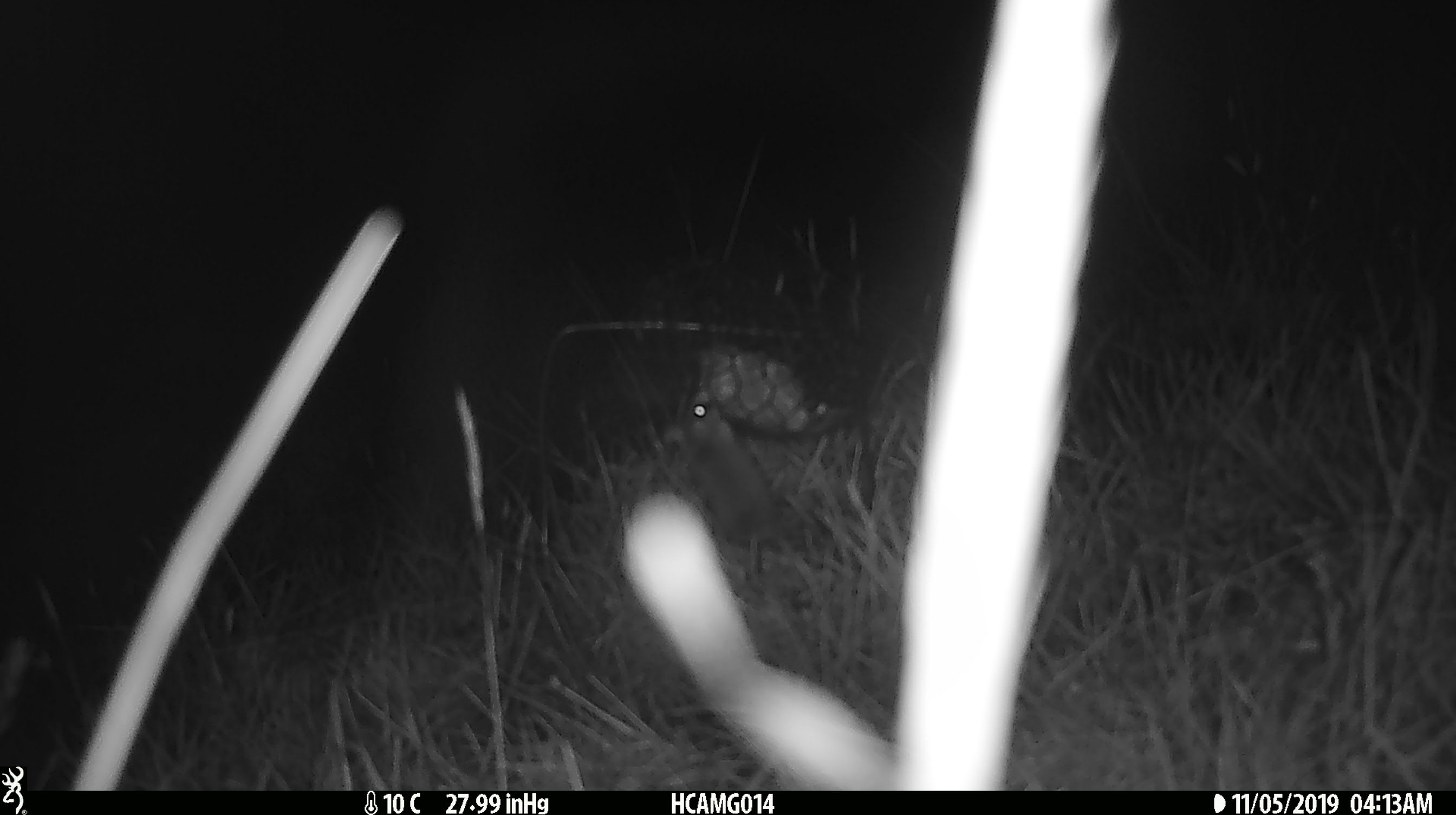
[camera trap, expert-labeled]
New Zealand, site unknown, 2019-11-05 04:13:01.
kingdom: Animalia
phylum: Chordata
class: Mammalia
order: Rodentia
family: Muridae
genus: Mus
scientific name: Mus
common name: mouse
Mouse (Mus).